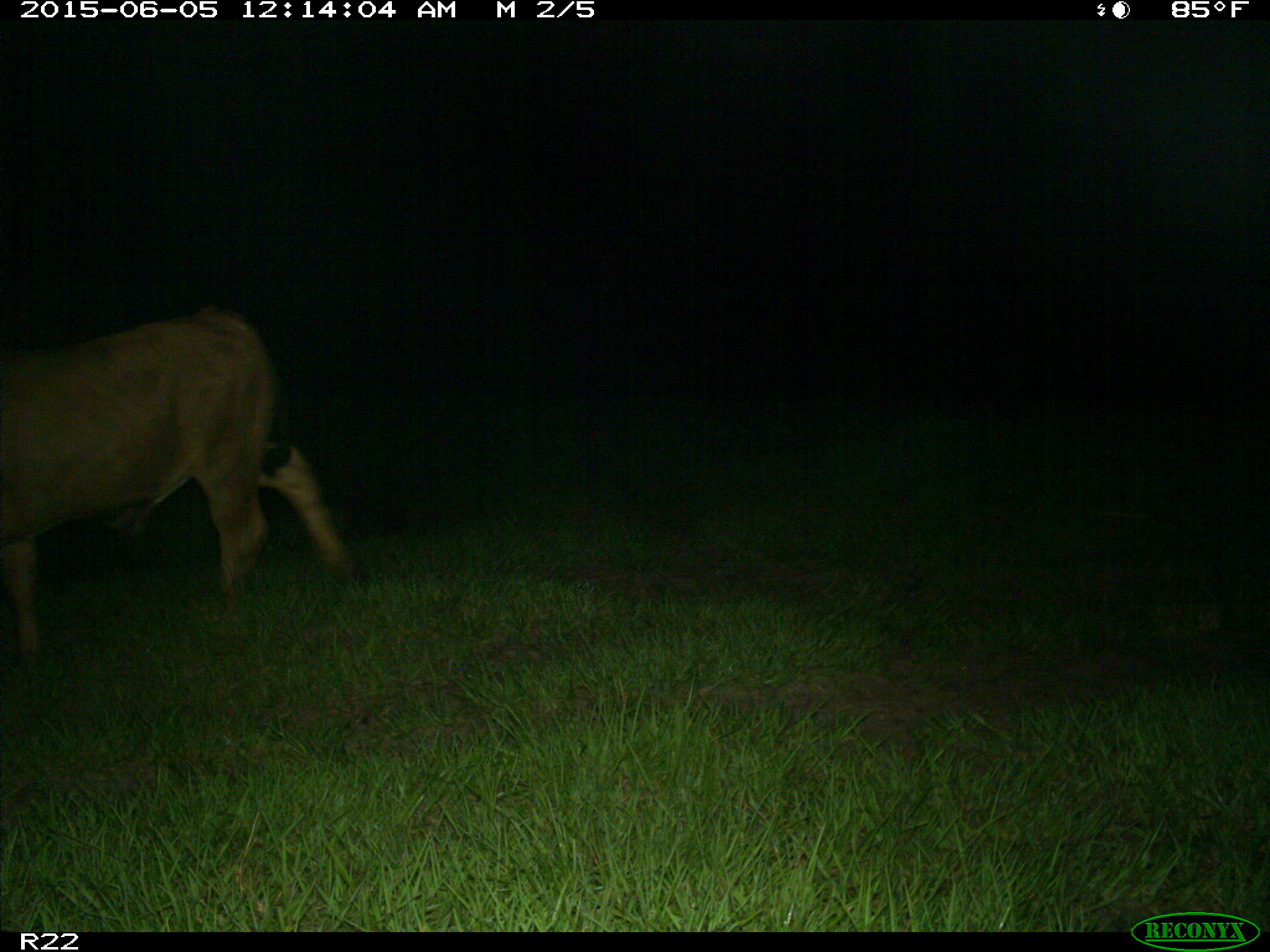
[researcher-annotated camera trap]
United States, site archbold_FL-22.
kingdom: Animalia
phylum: Chordata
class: Mammalia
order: Artiodactyla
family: Bovidae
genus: Bos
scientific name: Bos taurus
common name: domestic cow